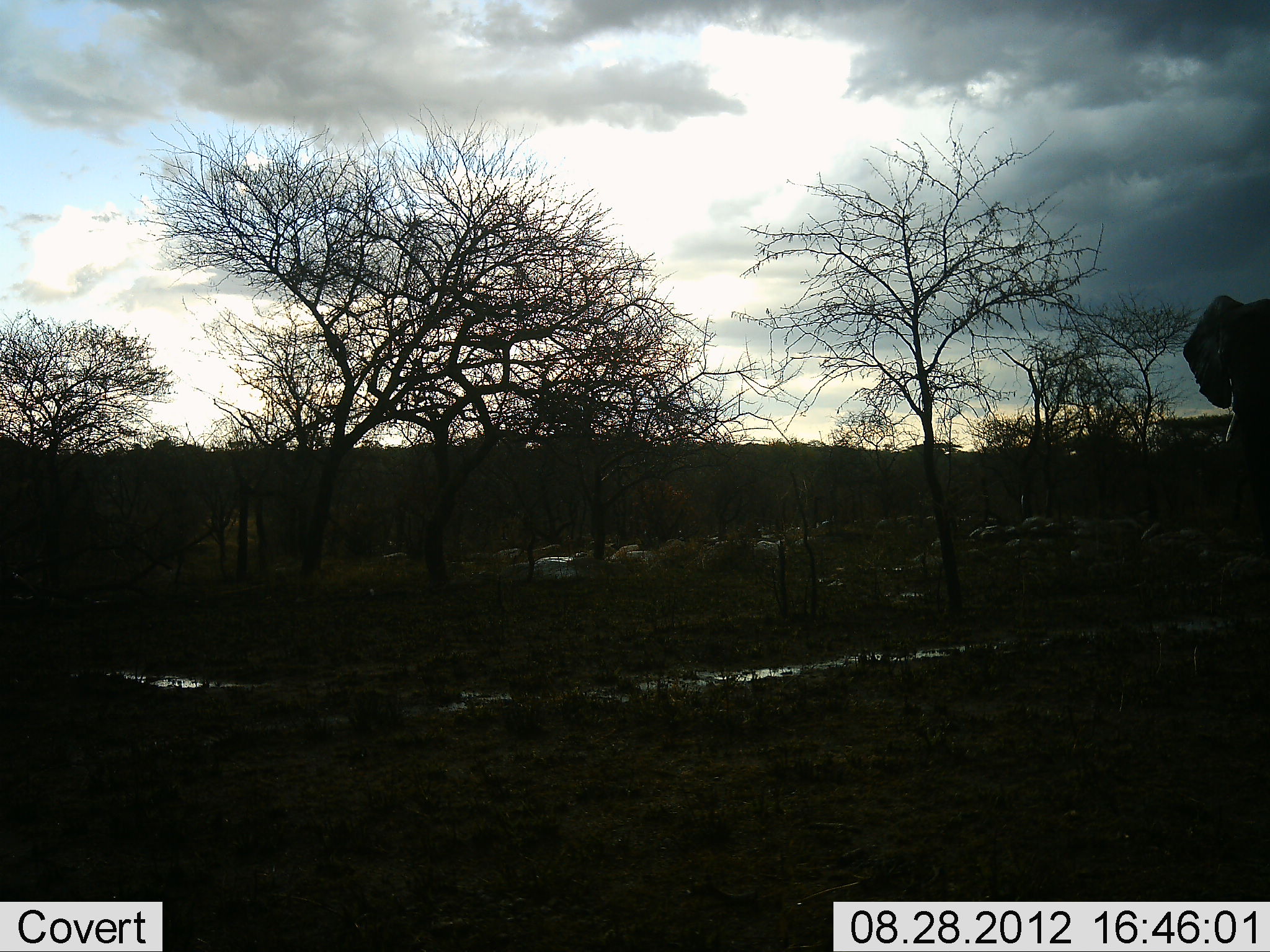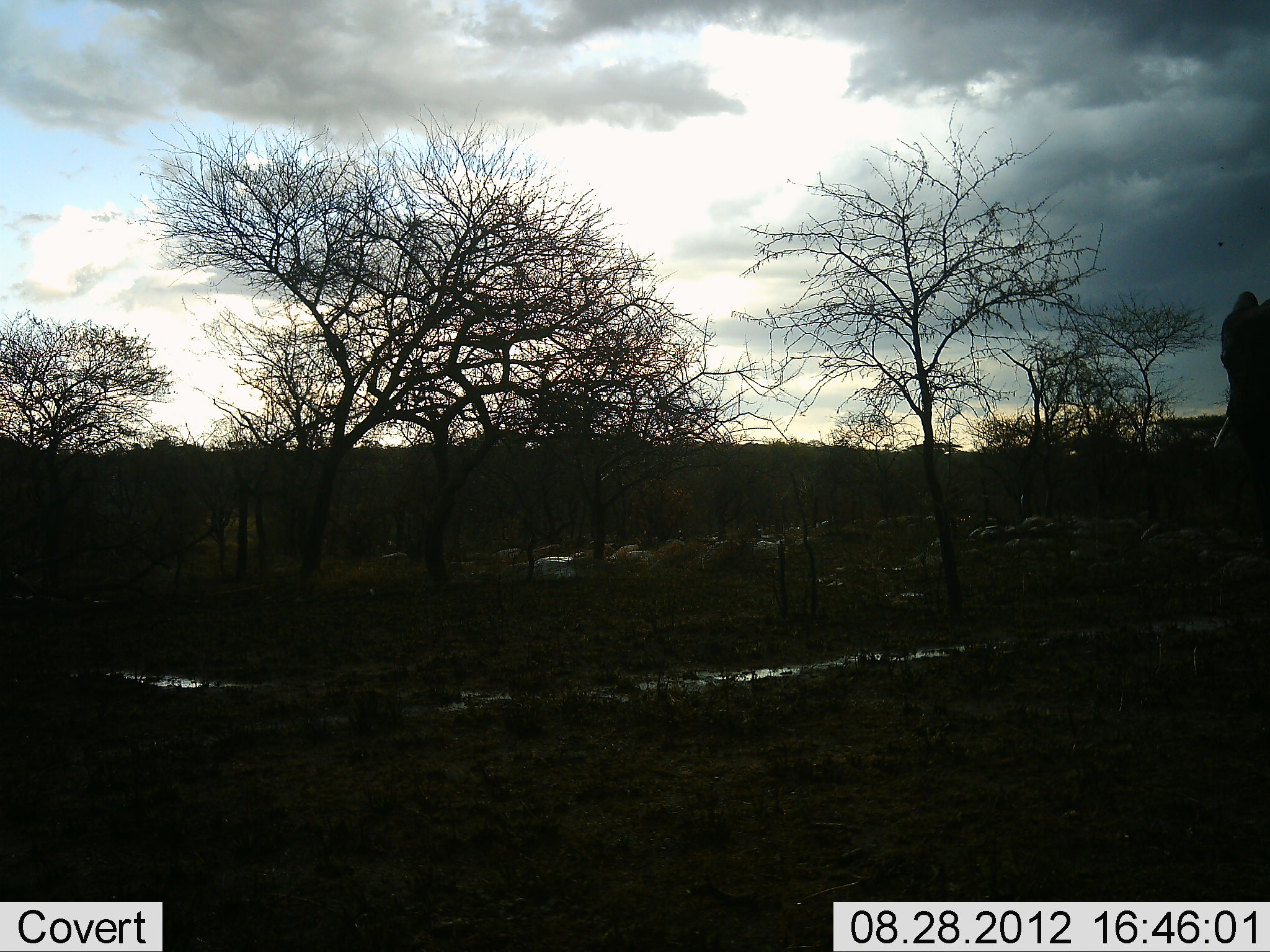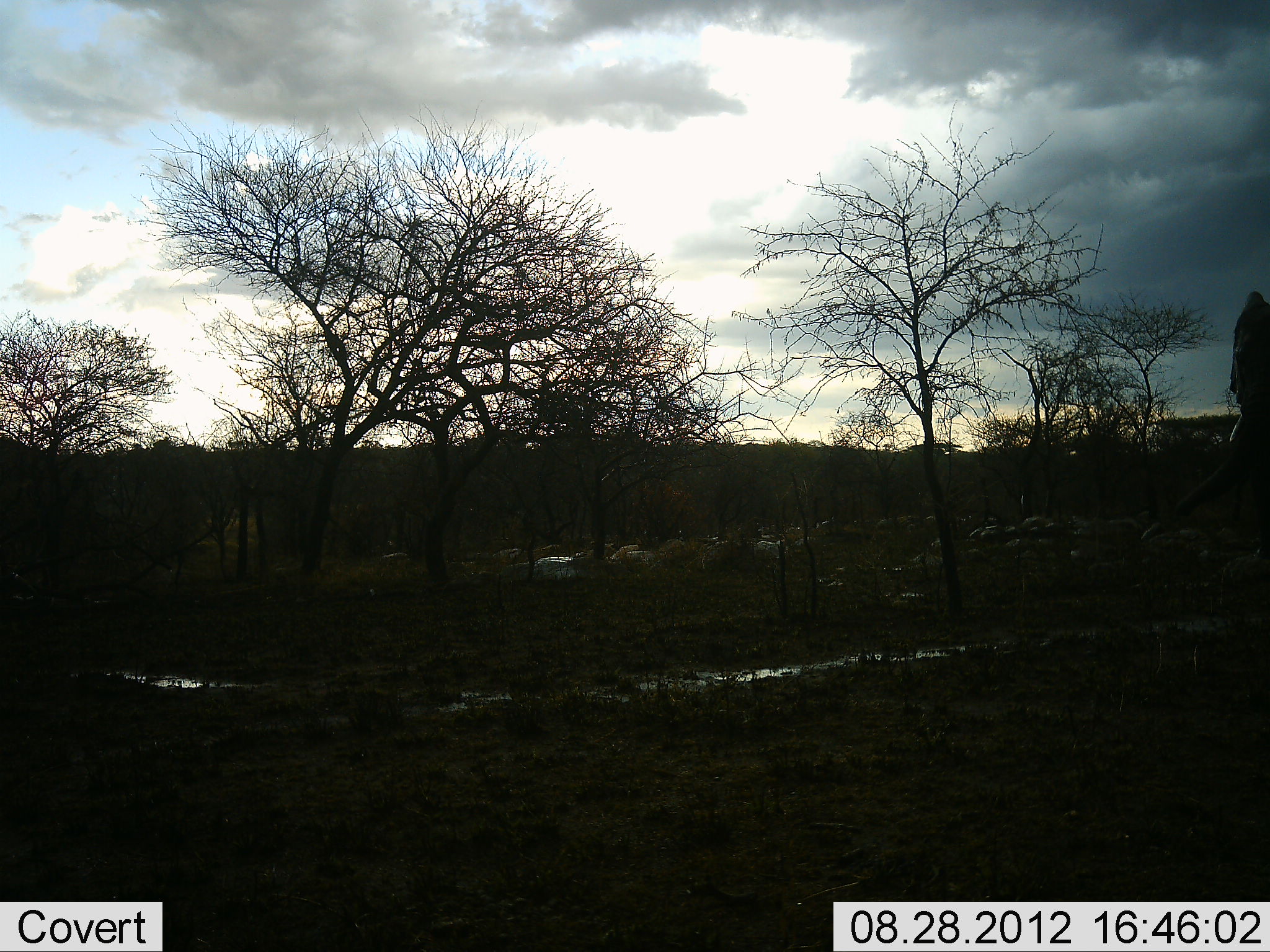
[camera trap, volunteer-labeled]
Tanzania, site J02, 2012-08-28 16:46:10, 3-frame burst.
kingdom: Animalia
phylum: Chordata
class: Mammalia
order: Proboscidea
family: Elephantidae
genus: Loxodonta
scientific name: Loxodonta africana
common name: african bush elephant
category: elephant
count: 1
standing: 90%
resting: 10%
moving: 0%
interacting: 0%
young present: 0%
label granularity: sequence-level